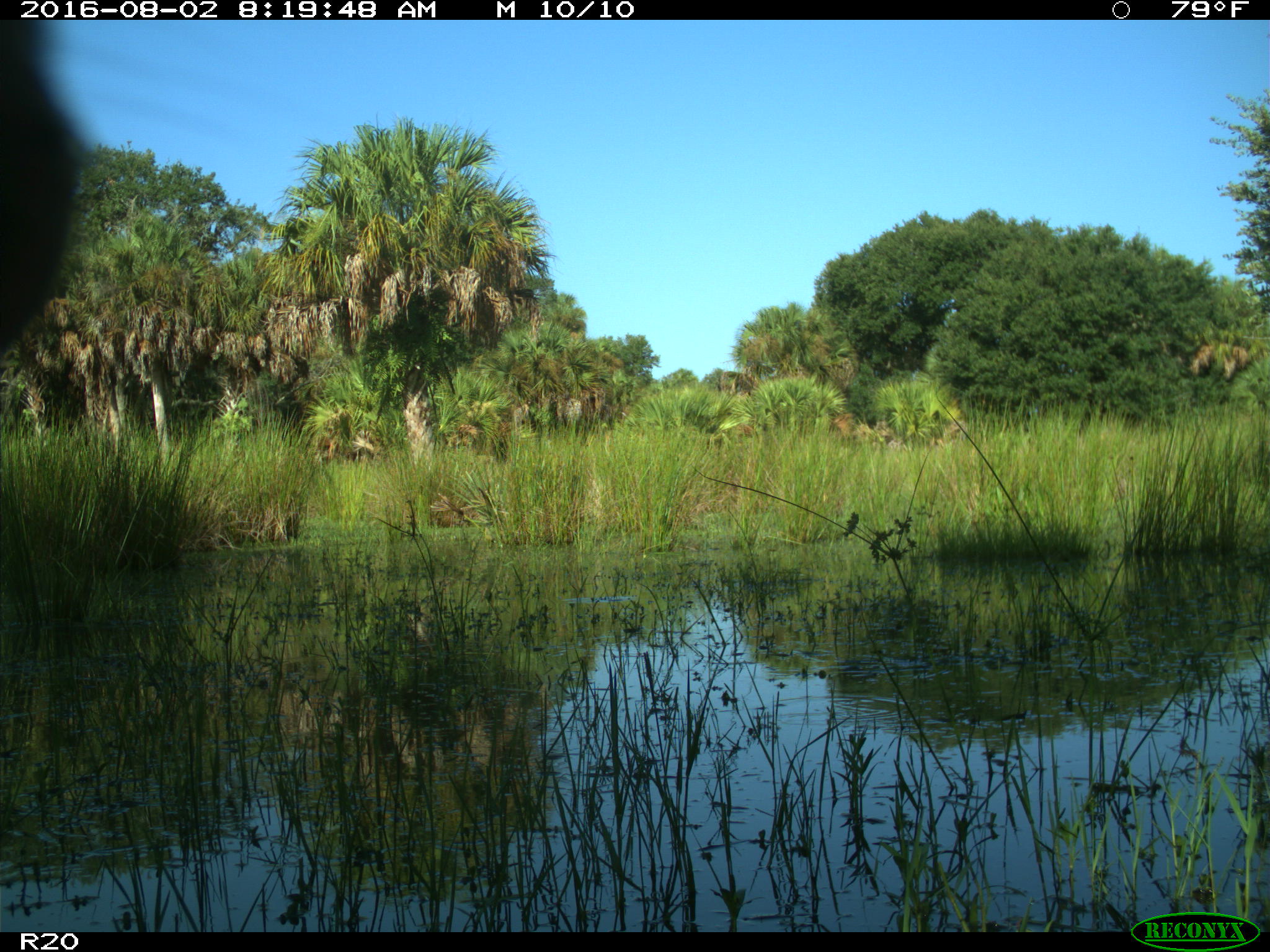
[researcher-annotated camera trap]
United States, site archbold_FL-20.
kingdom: Animalia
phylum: Chordata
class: Mammalia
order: Artiodactyla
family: Bovidae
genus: Bos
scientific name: Bos taurus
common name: domestic cow